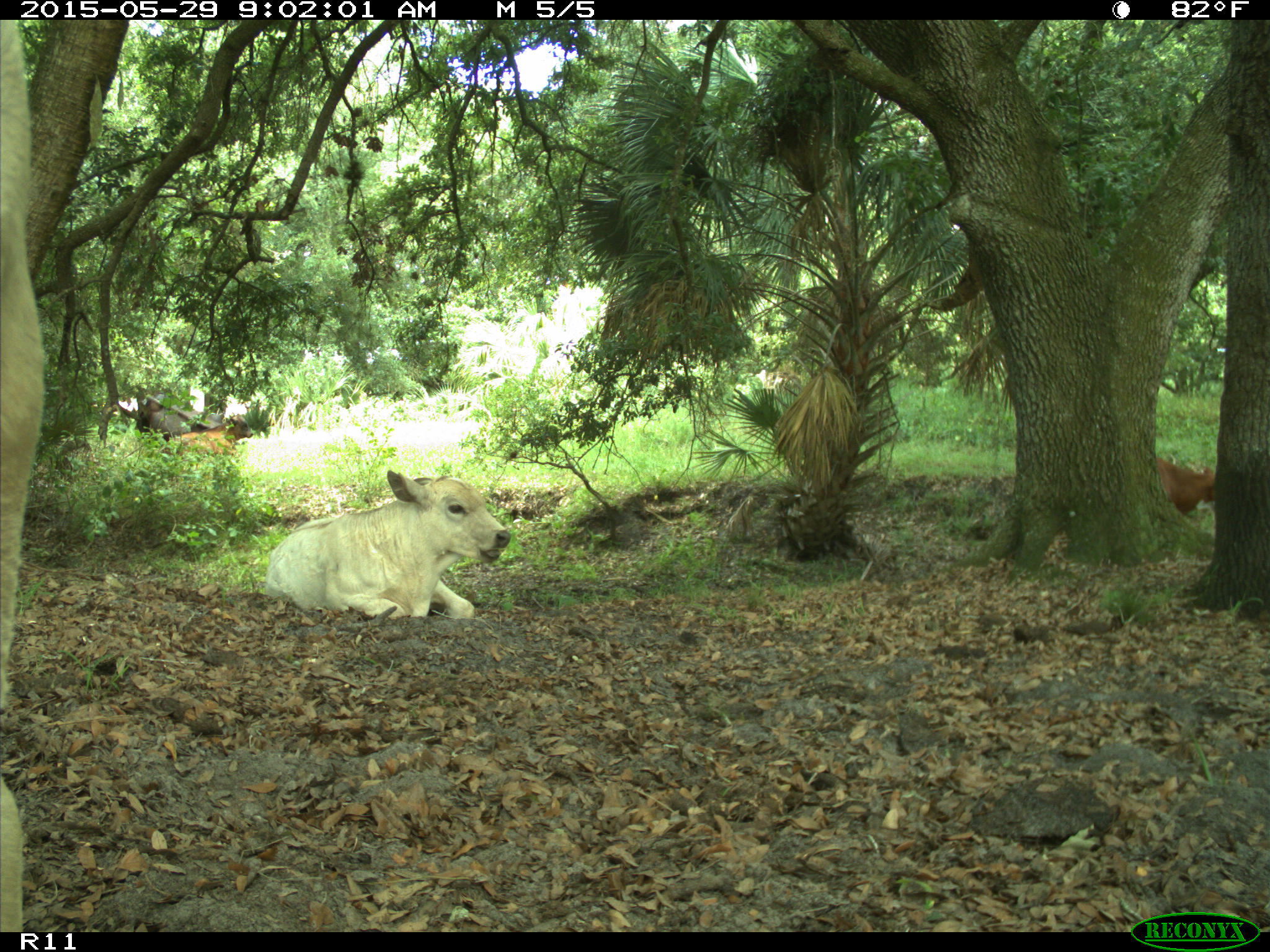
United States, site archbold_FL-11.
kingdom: Animalia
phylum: Chordata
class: Mammalia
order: Artiodactyla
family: Bovidae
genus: Bos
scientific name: Bos taurus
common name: domestic cow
Bos taurus (domestic cow).